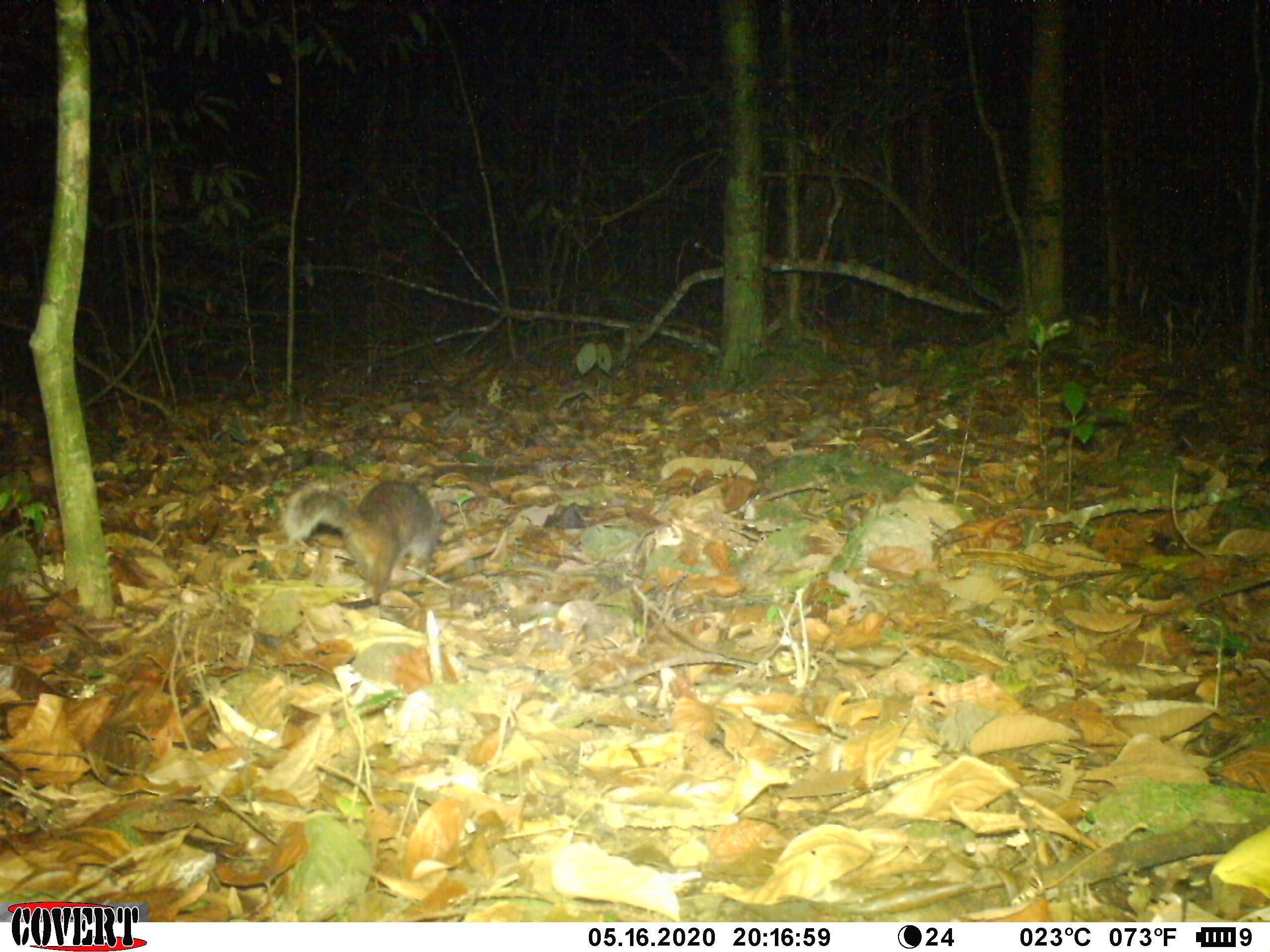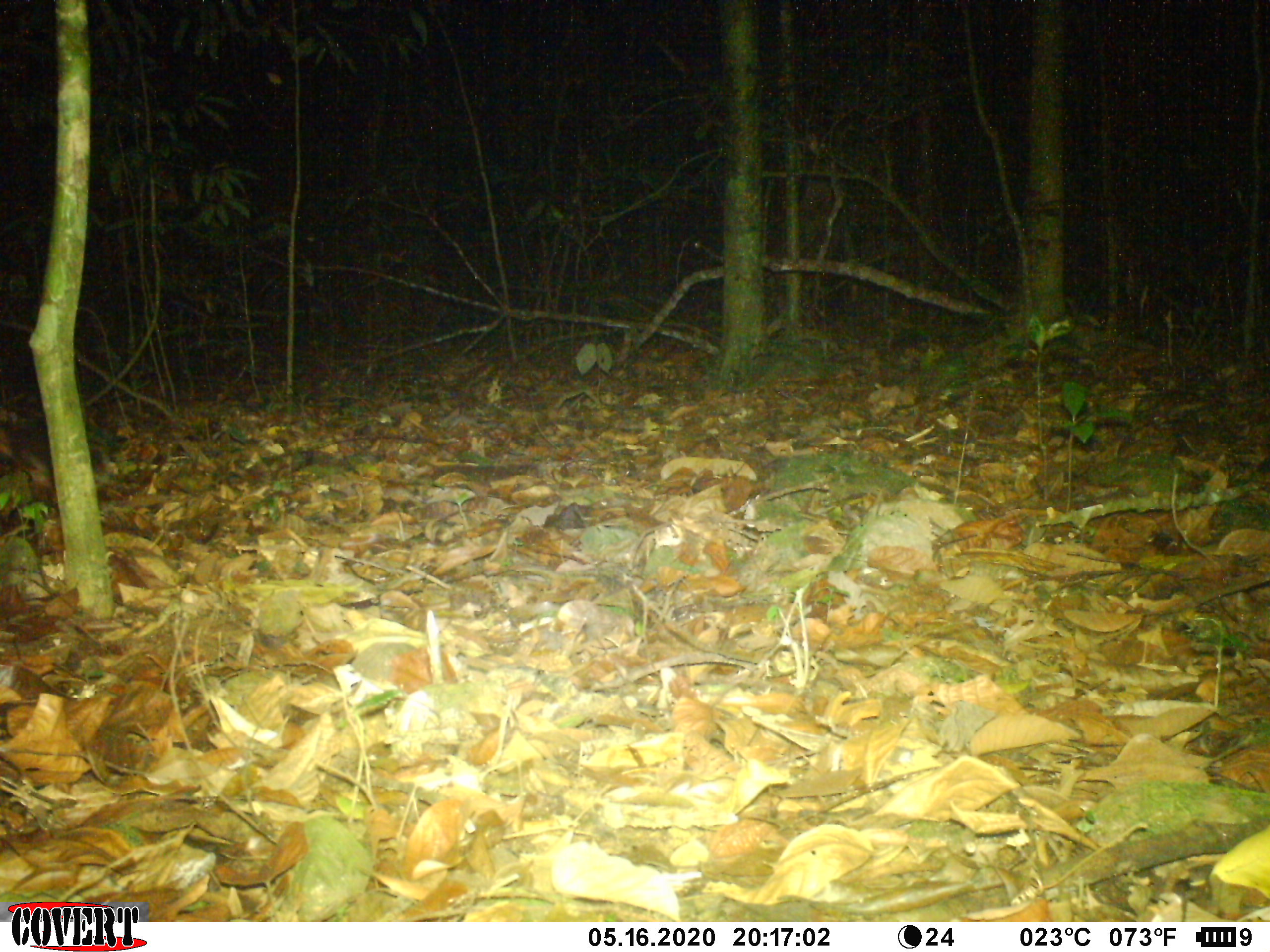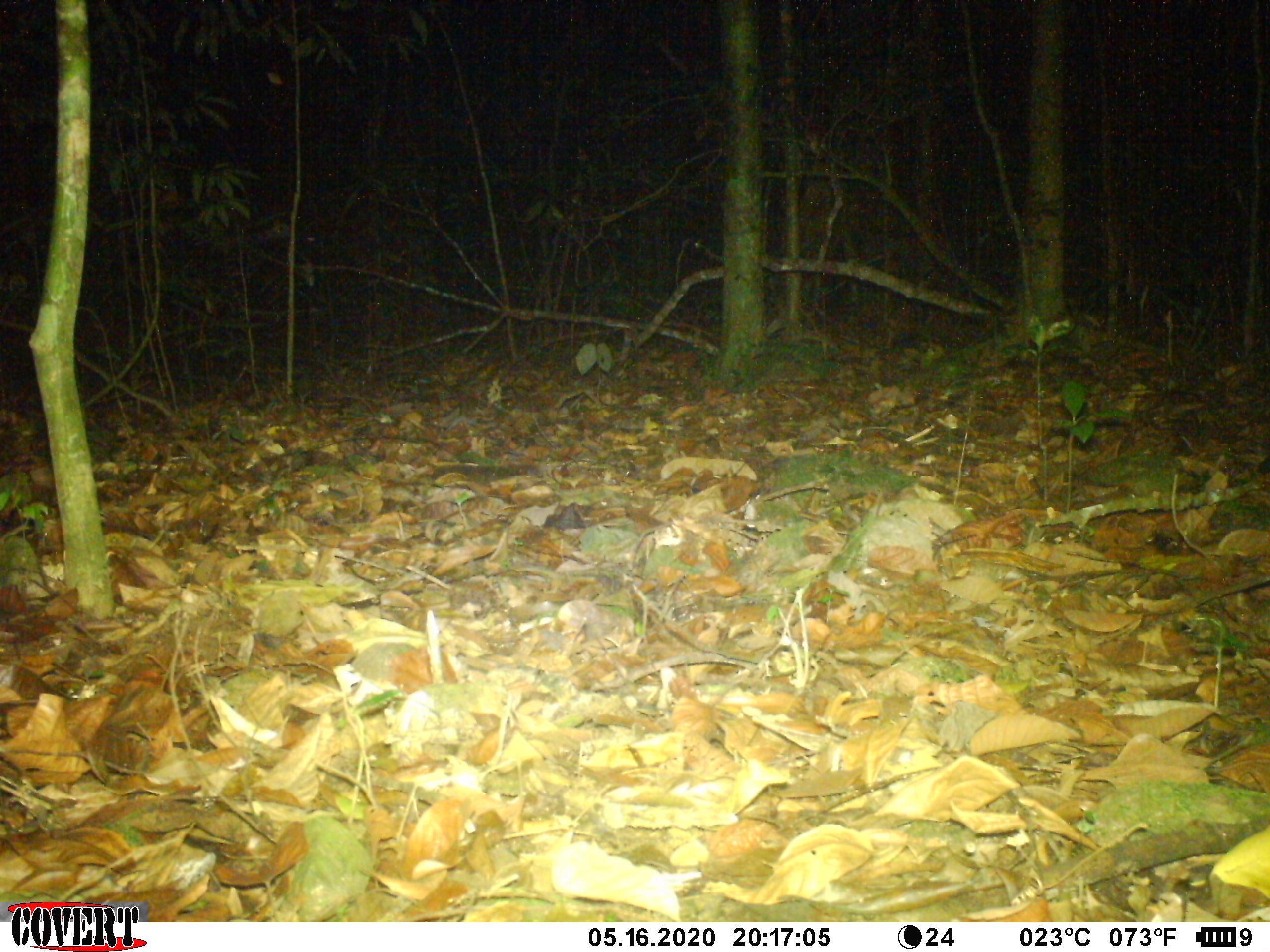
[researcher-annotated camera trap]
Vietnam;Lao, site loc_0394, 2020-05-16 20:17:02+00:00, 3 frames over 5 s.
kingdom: Animalia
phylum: Chordata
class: Mammalia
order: Carnivora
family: Mustelidae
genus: Melogale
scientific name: Melogale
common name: ferret badger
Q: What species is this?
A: Ferret badger (Melogale).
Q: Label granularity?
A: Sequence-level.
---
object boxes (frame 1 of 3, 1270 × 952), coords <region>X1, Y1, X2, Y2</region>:
ferret badger: <region>283, 479, 443, 605</region>